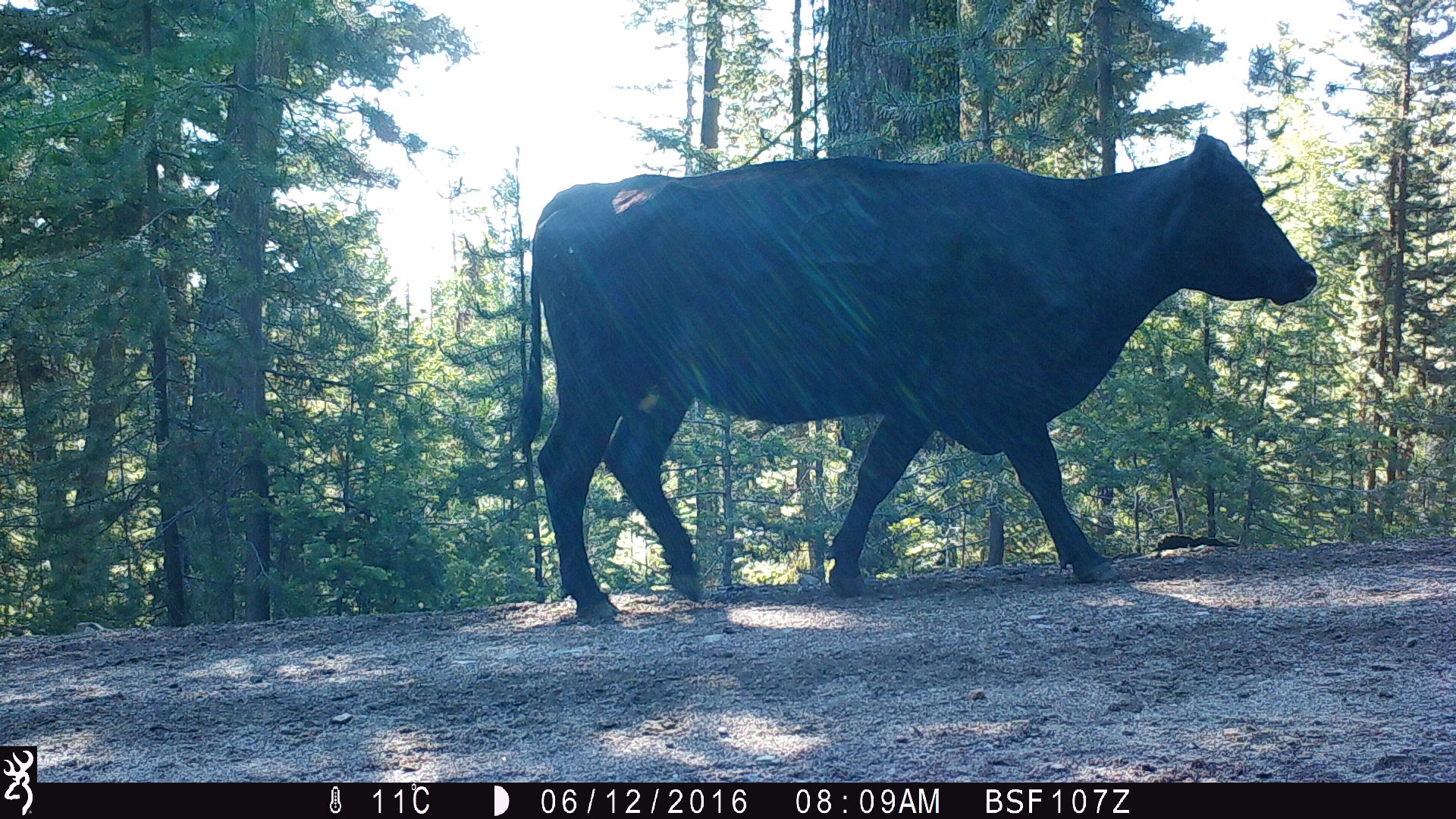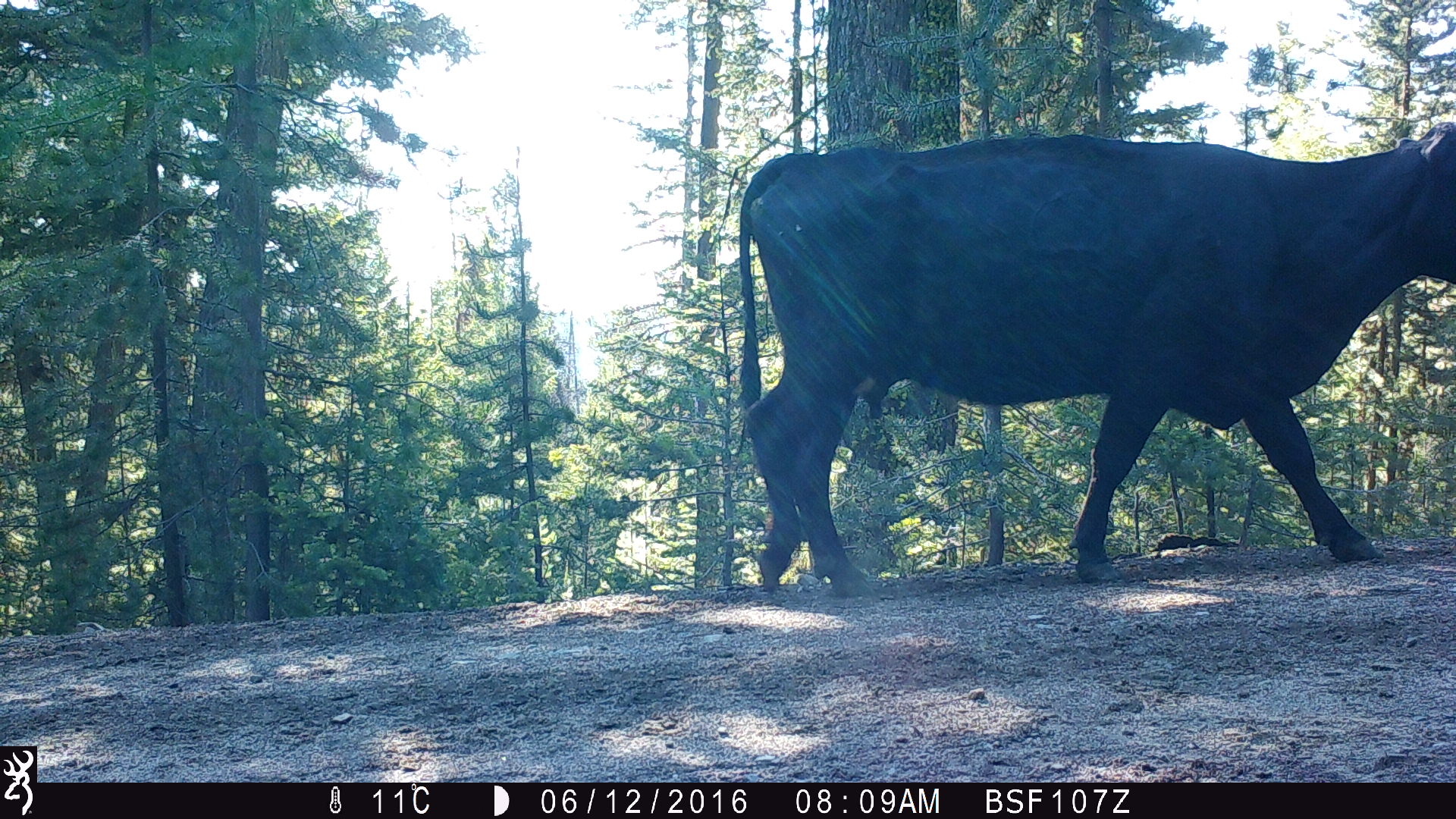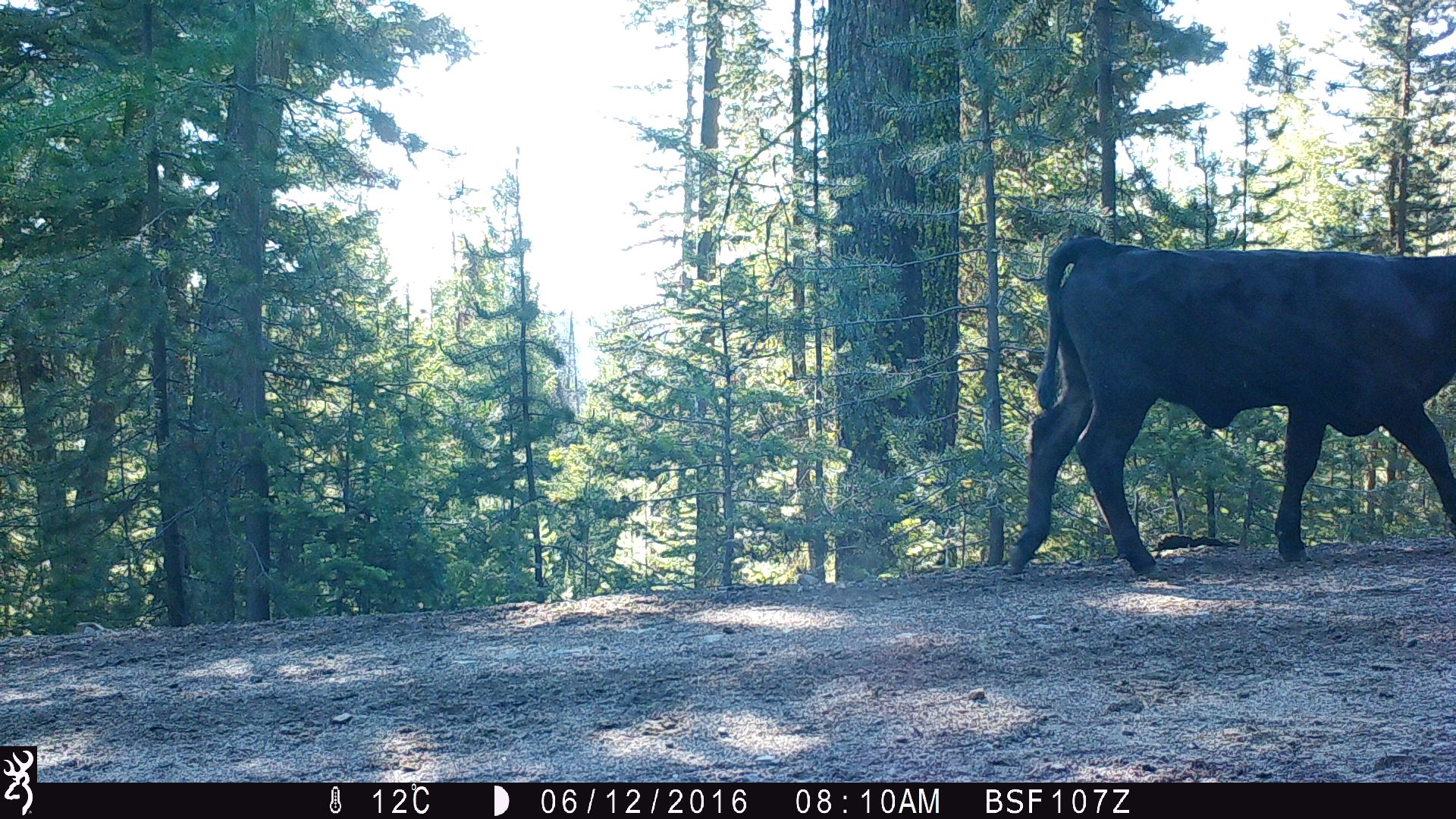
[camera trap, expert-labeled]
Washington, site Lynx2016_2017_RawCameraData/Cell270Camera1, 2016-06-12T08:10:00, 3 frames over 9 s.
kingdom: Animalia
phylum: Chordata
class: Mammalia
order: Artiodactyla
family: Bovidae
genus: Bos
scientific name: Bos taurus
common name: domestic cattle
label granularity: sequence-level